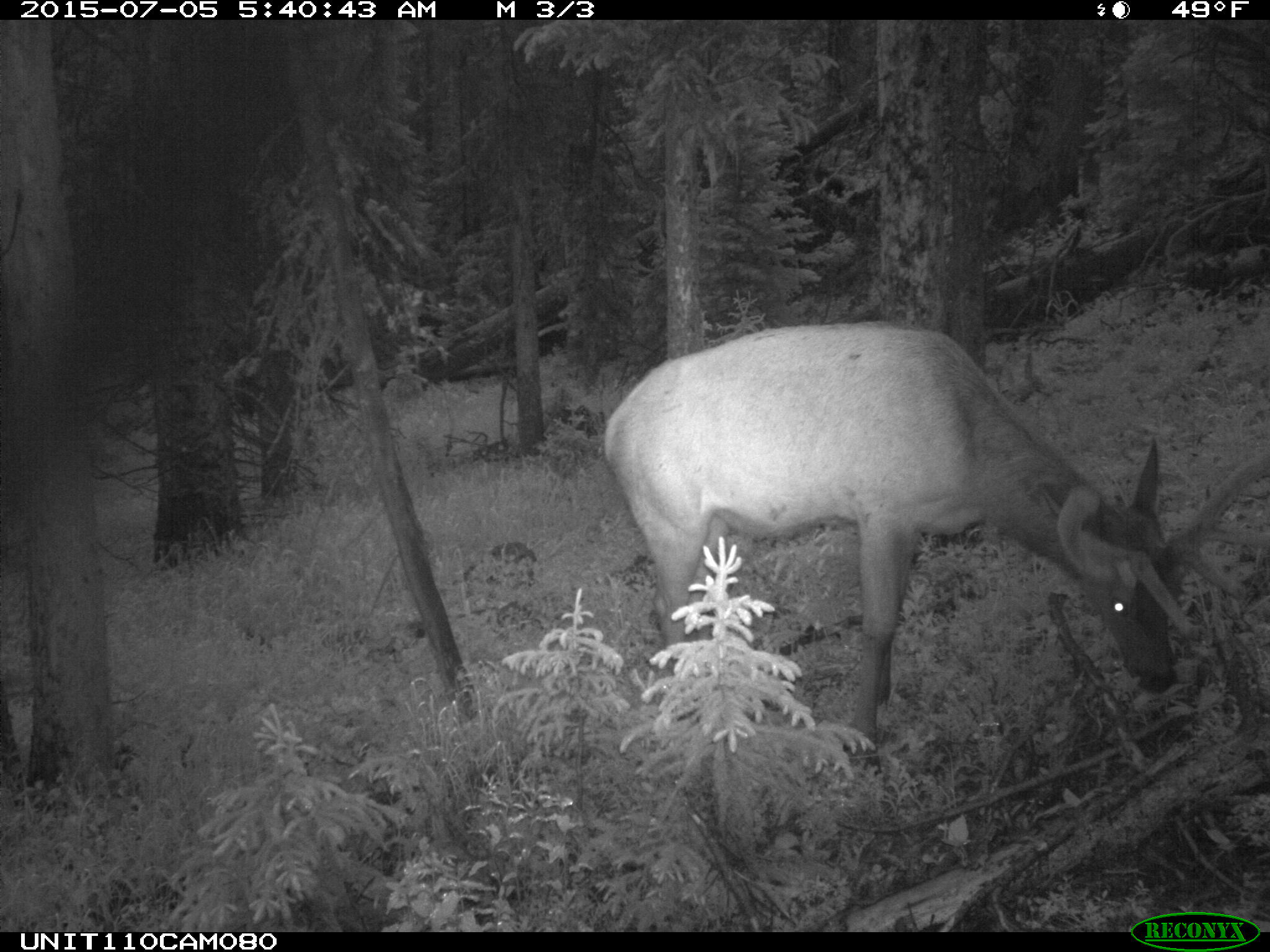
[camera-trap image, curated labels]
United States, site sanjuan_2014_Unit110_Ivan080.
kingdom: Animalia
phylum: Chordata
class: Mammalia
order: Artiodactyla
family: Cervidae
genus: Cervus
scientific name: Cervus elaphus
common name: red deer